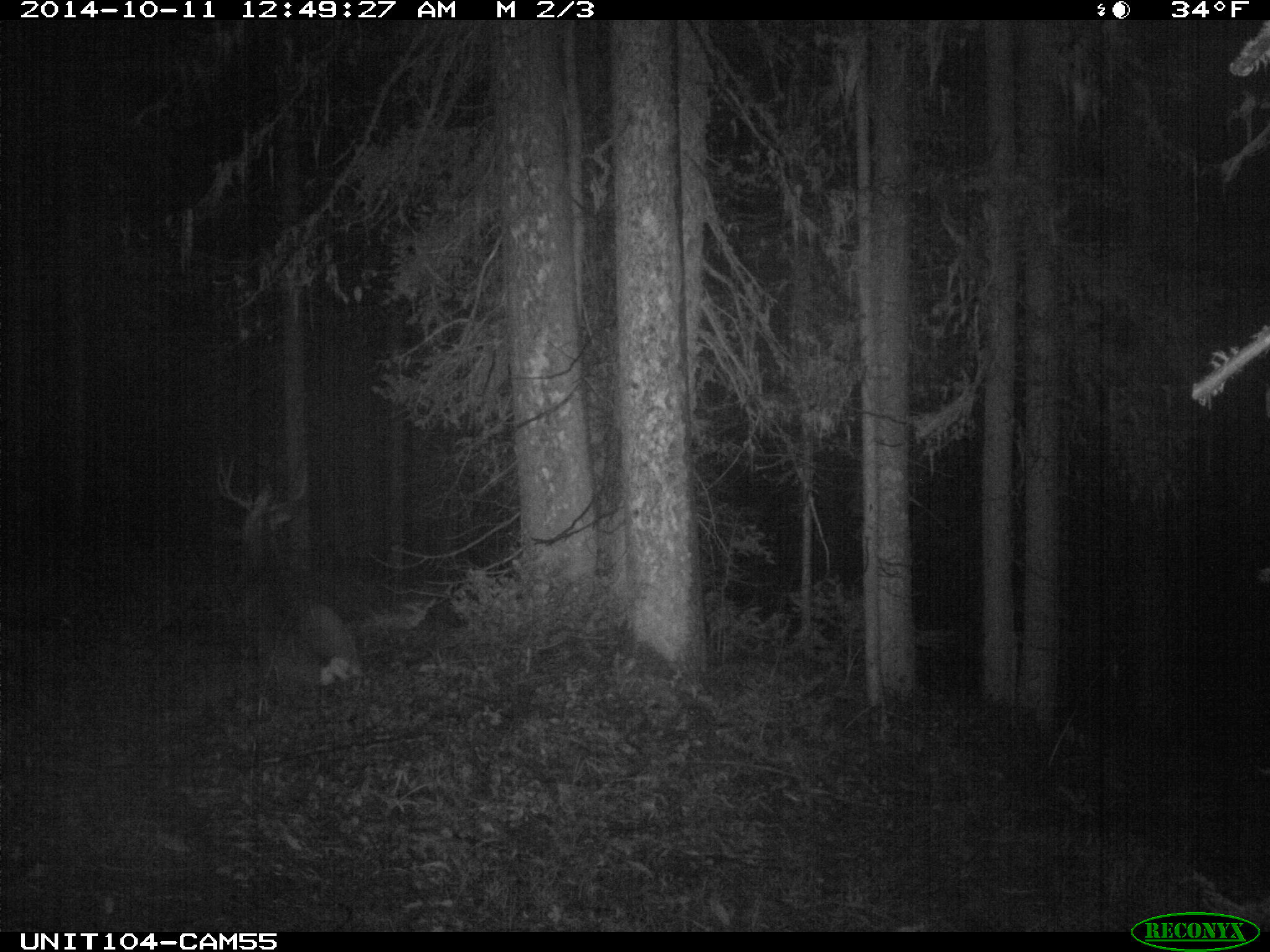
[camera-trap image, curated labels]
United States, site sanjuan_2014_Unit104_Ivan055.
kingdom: Animalia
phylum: Chordata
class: Mammalia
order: Artiodactyla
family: Cervidae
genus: Odocoileus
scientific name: Odocoileus hemionus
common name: mule deer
Odocoileus hemionus (mule deer).